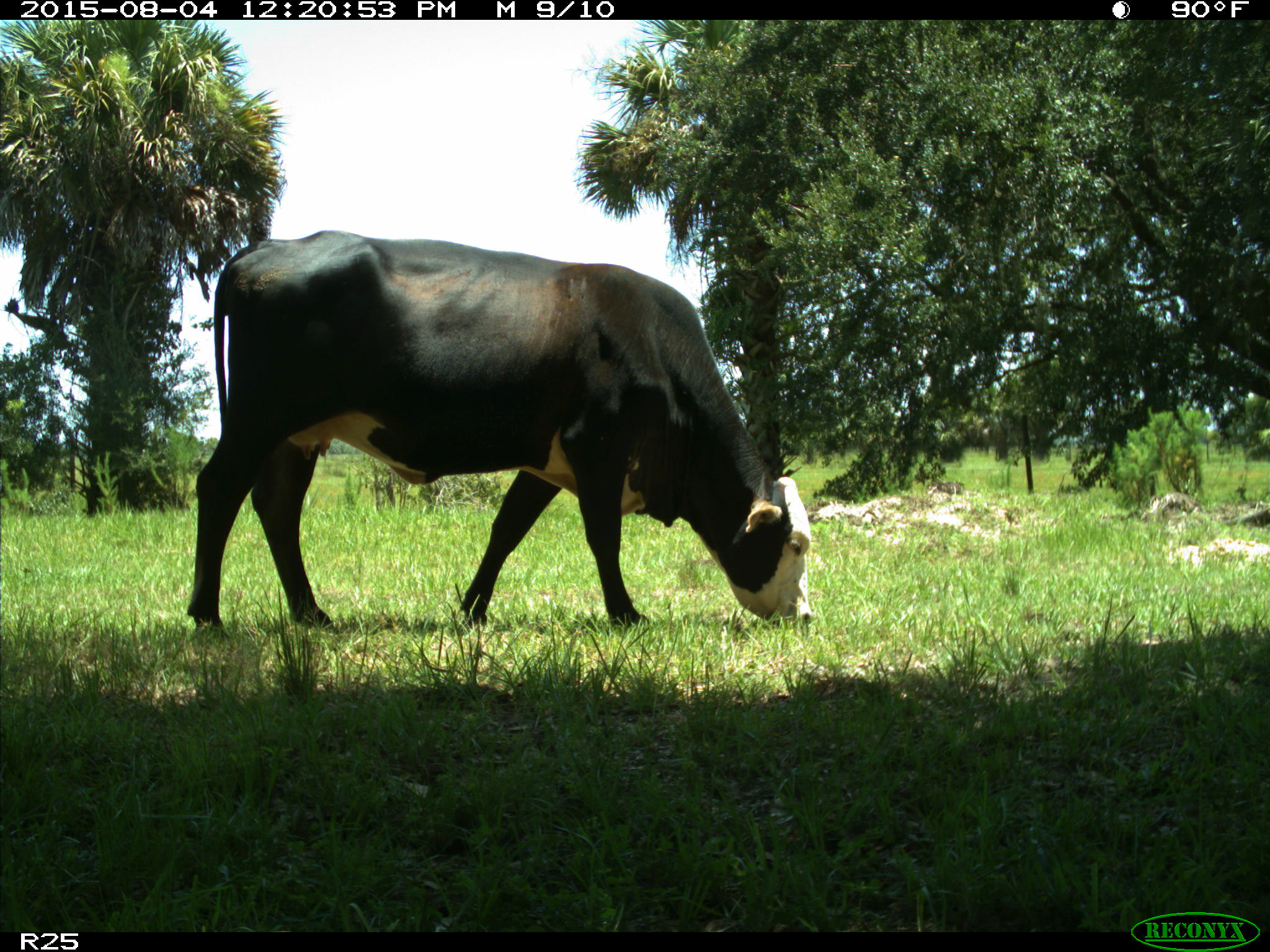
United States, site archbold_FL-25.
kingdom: Animalia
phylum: Chordata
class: Mammalia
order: Artiodactyla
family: Bovidae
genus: Bos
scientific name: Bos taurus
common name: domestic cow